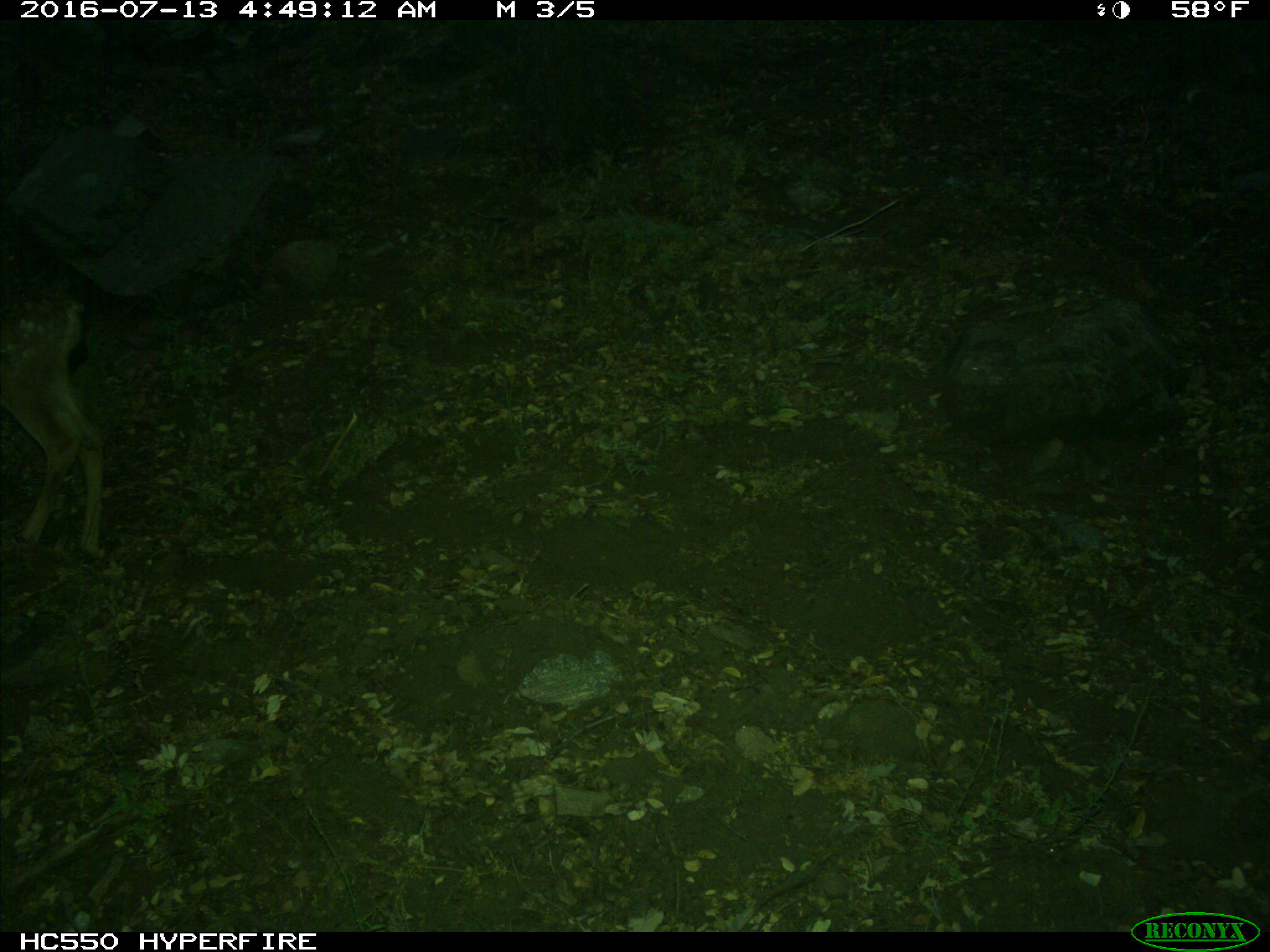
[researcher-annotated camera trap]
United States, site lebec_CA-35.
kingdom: Animalia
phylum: Chordata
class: Mammalia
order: Artiodactyla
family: Cervidae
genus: Odocoileus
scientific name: Odocoileus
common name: deer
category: unidentified deer